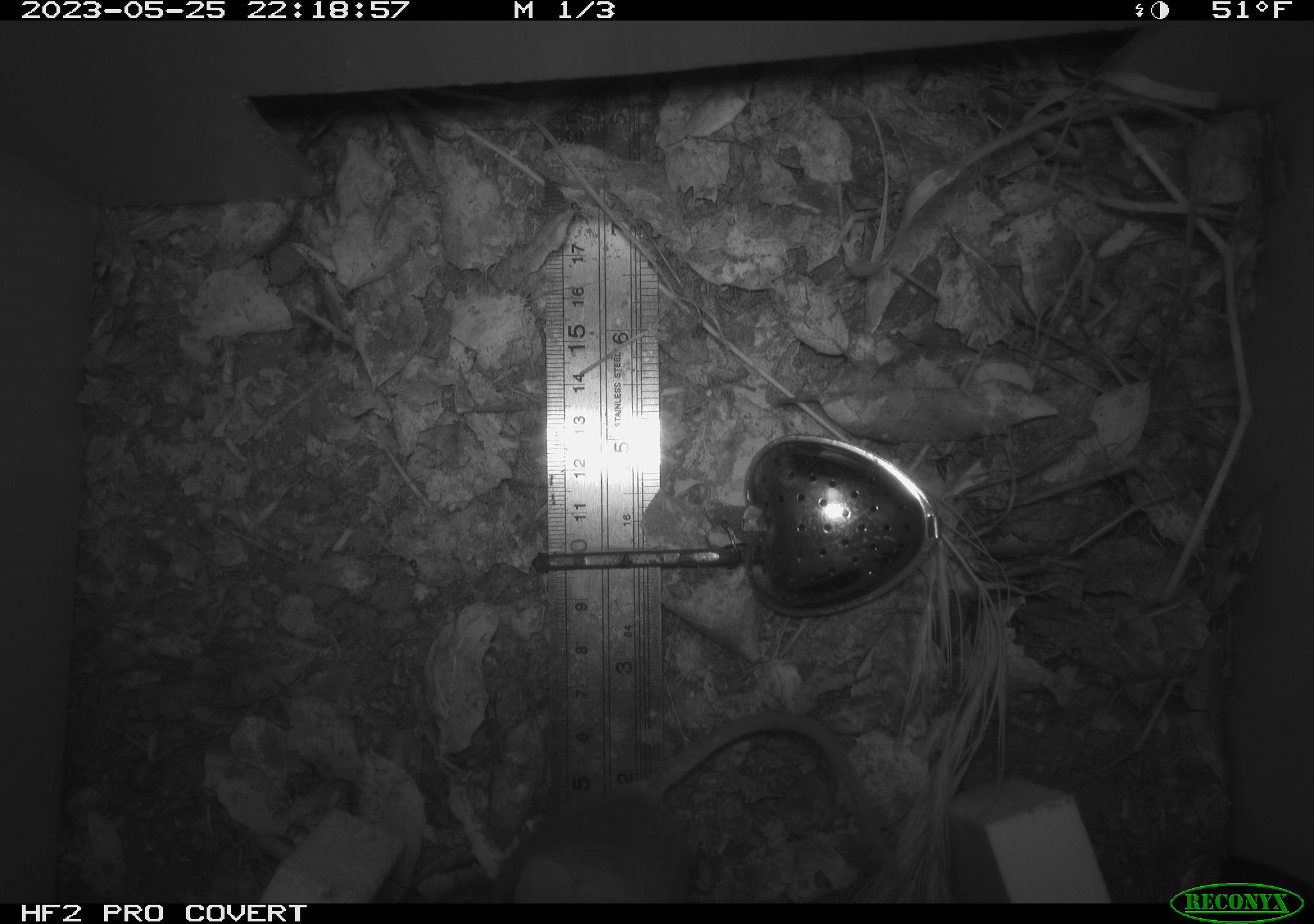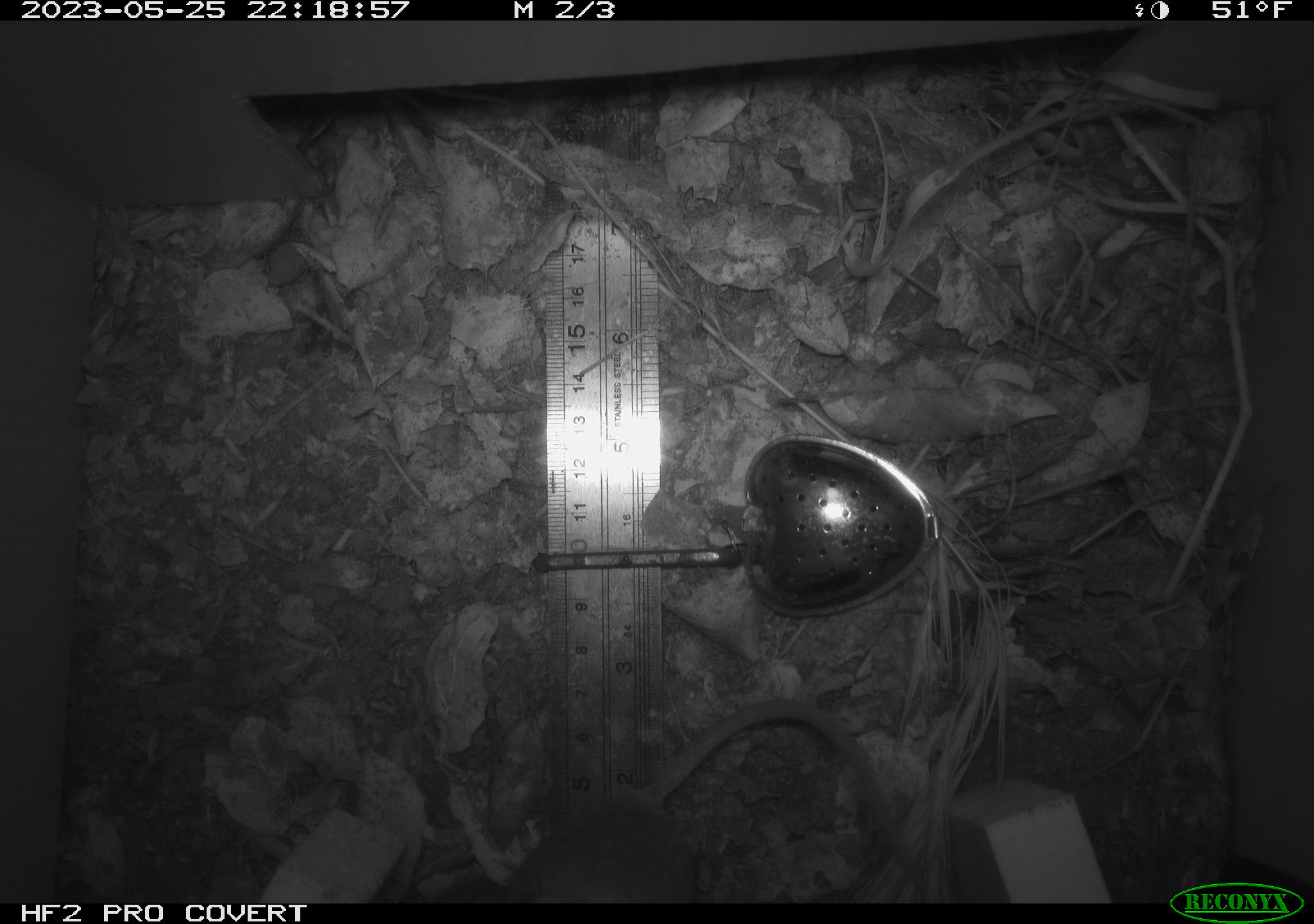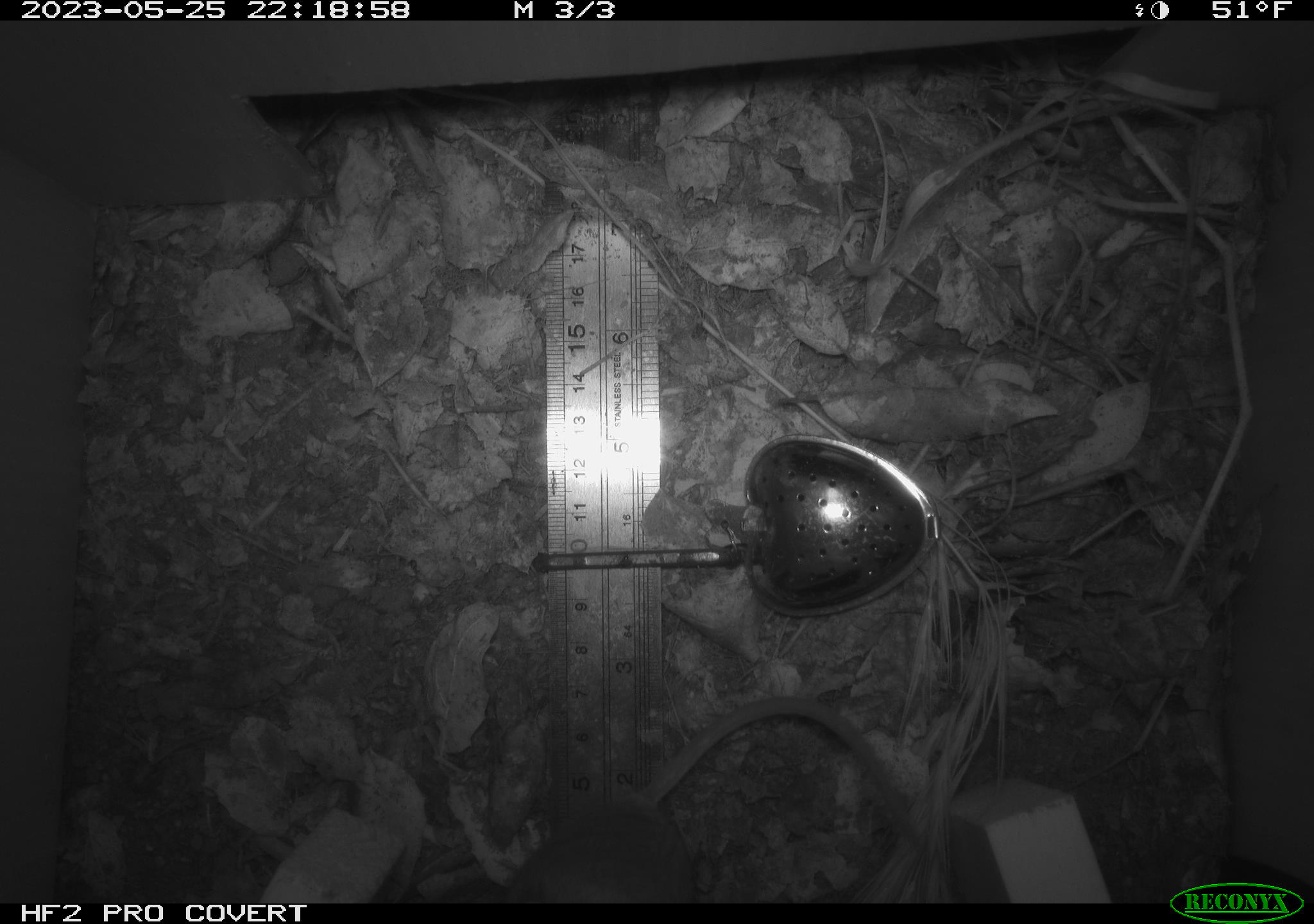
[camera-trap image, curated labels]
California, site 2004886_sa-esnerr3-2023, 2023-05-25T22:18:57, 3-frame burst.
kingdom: Animalia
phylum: Chordata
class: Mammalia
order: Rodentia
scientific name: Rodentia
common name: mouse species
Mouse species (Rodentia).